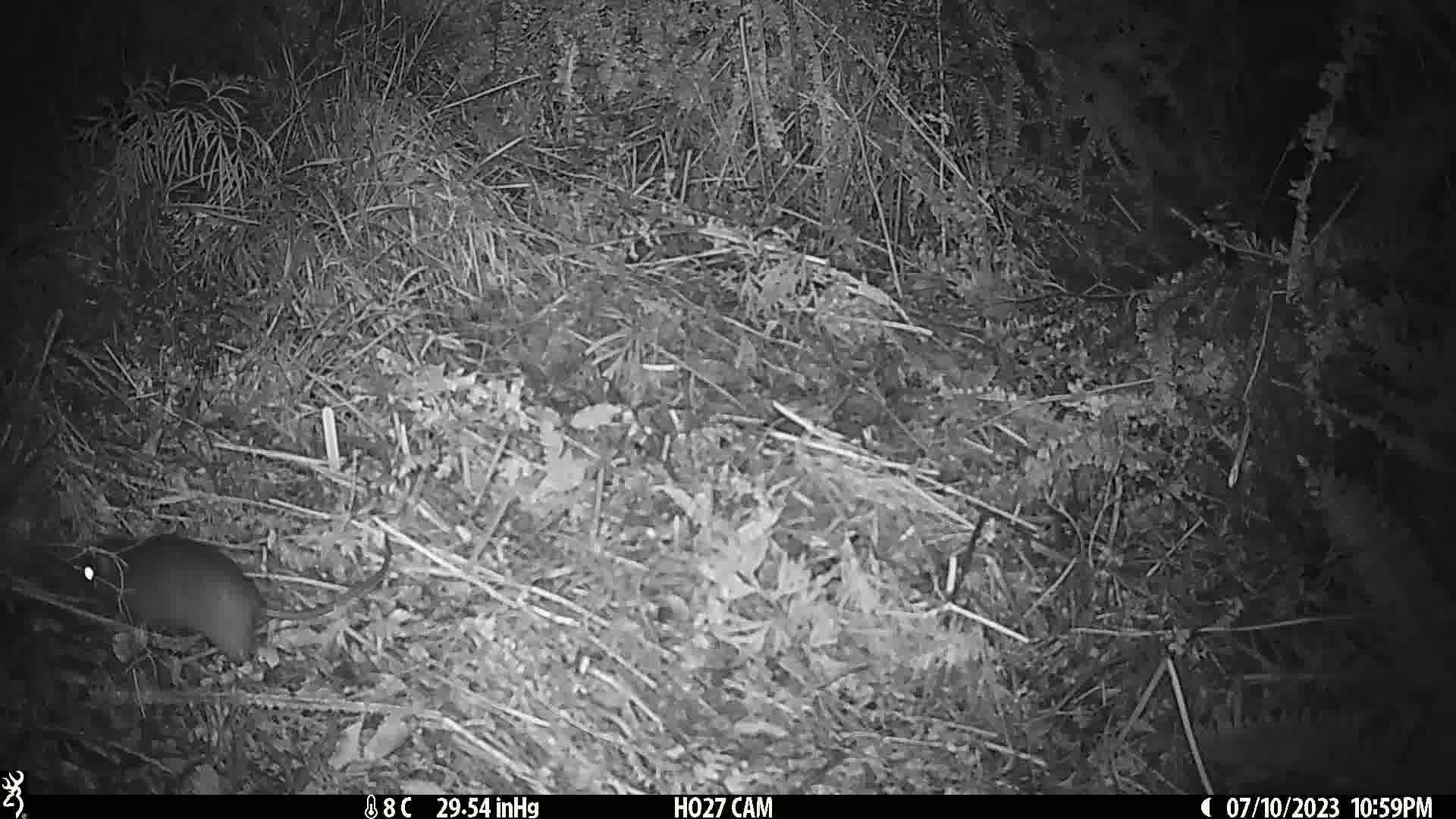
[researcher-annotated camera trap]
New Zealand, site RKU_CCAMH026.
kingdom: Animalia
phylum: Chordata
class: Mammalia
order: Rodentia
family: Muridae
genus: Rattus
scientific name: Rattus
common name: rat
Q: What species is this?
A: Rat (Rattus).